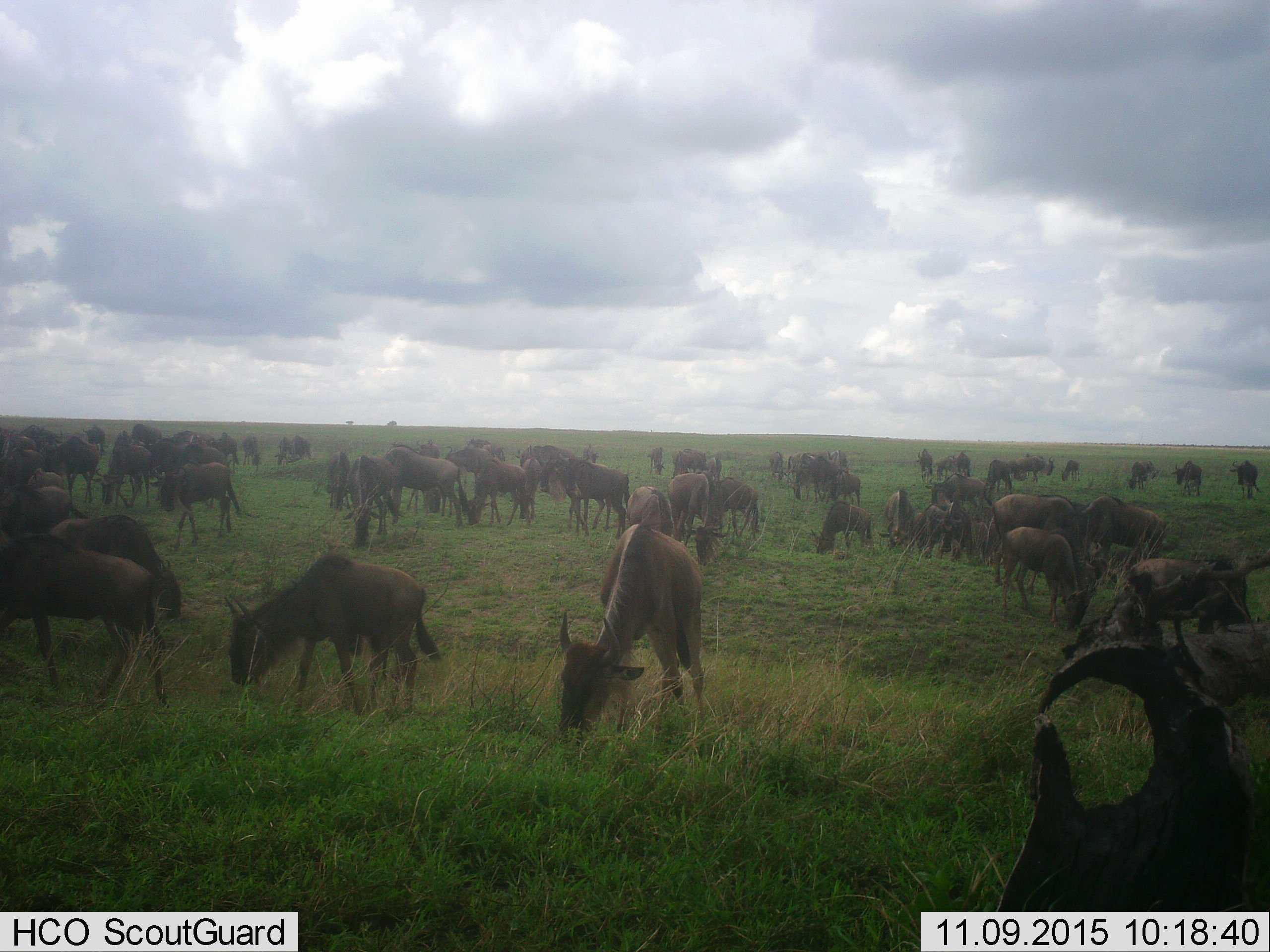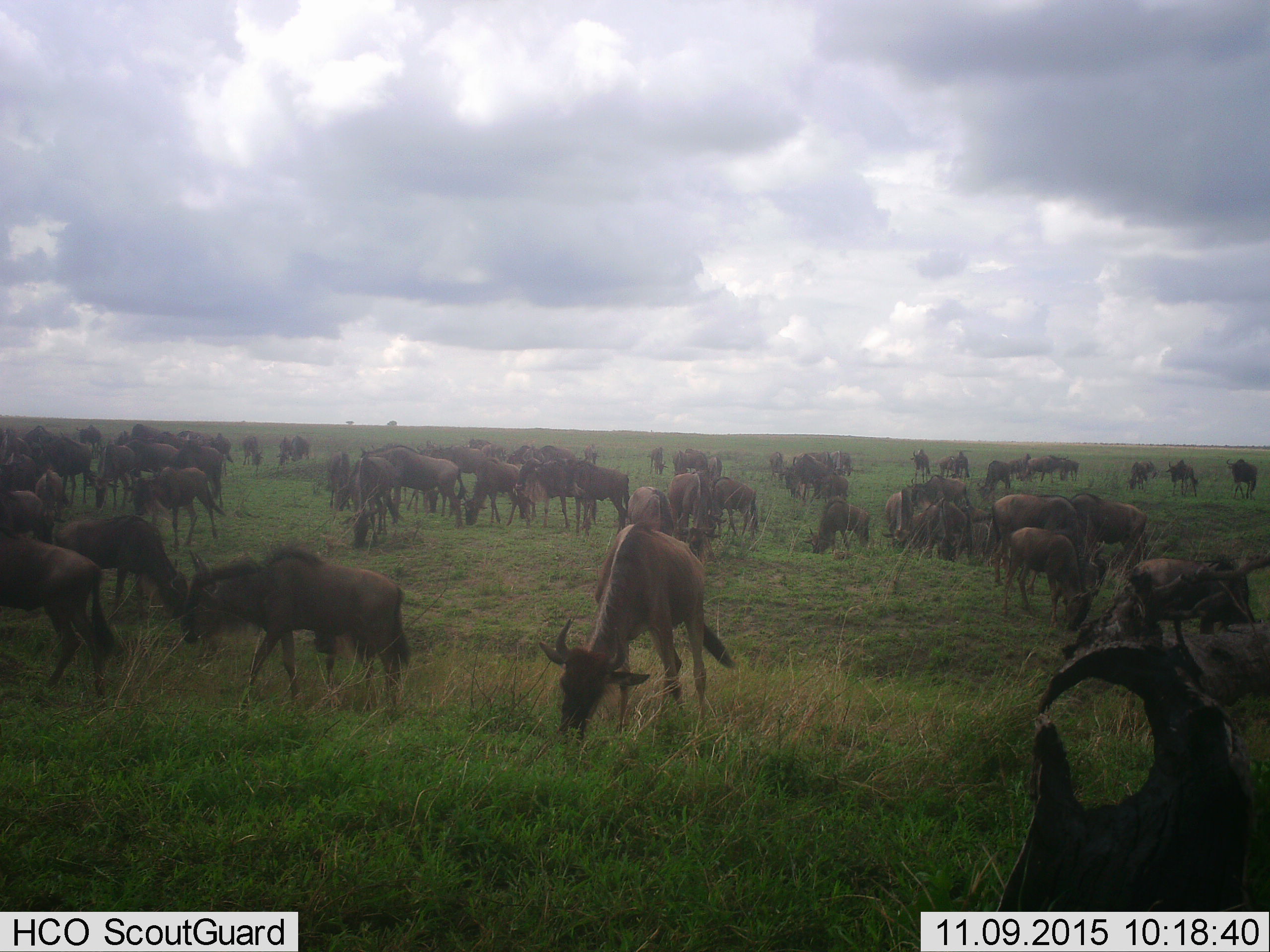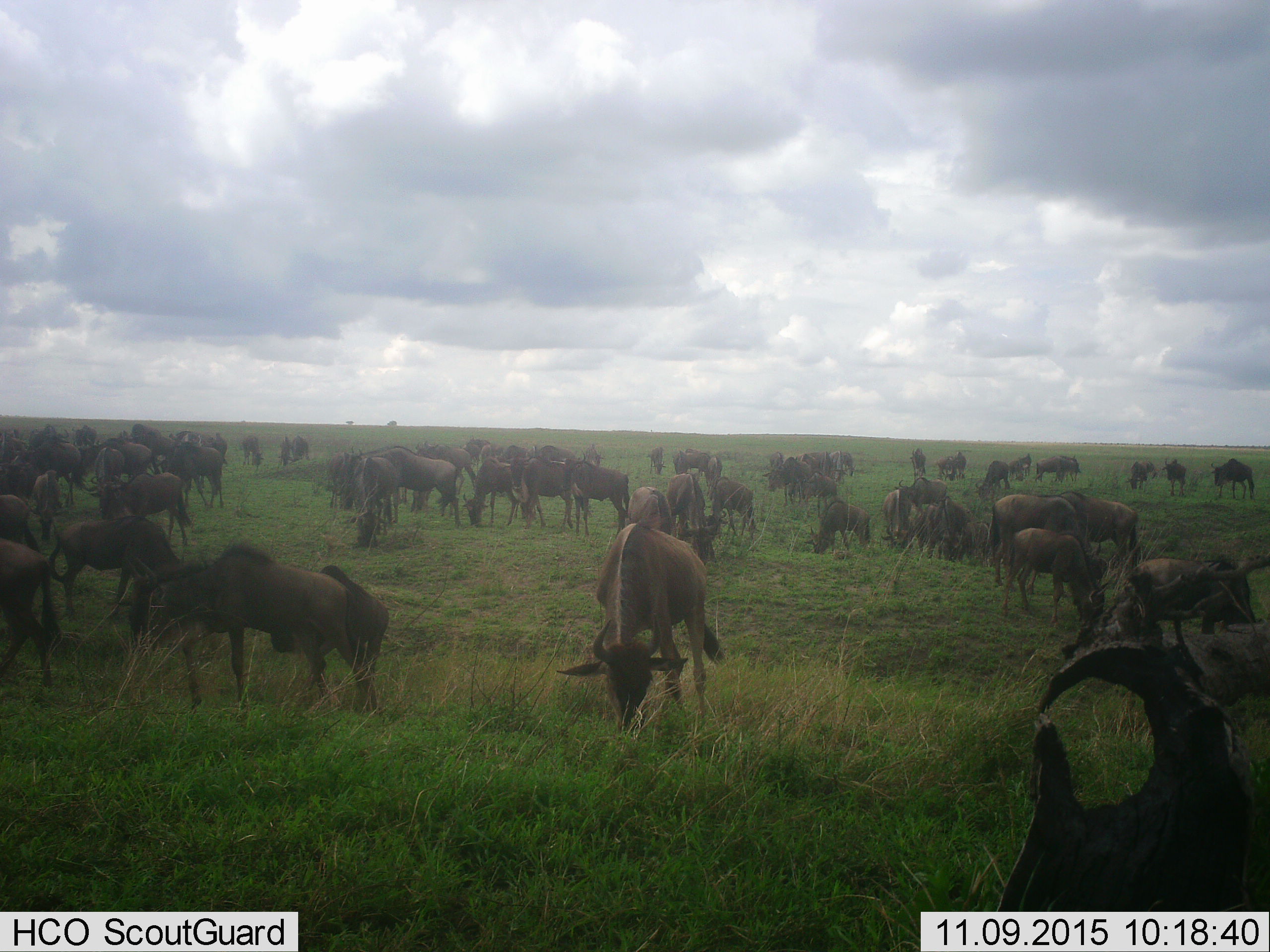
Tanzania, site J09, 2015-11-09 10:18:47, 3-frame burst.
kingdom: Animalia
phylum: Chordata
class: Mammalia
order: Artiodactyla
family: Bovidae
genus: Connochaetes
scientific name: Connochaetes taurinus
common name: blue wildebeest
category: wildebeest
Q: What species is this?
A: Wildebeest (blue wildebeest) (Connochaetes taurinus).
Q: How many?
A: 51+.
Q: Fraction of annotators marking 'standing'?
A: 44%.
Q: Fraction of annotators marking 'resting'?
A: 0%.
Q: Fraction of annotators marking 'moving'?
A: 33%.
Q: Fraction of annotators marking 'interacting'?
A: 11%.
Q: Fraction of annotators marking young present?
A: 44%.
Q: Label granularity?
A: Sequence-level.